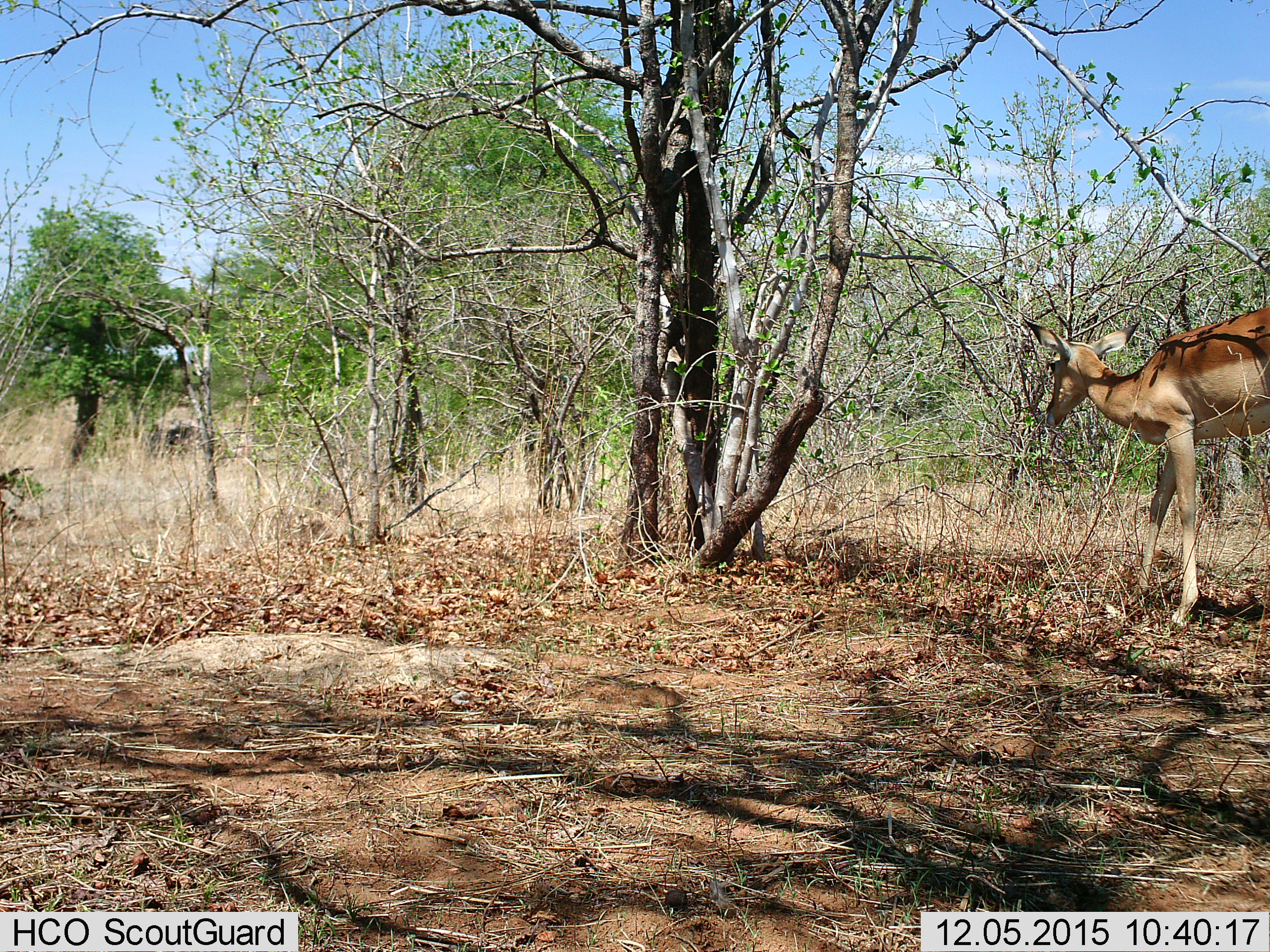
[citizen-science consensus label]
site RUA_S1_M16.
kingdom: Animalia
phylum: Chordata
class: Mammalia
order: Artiodactyla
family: Bovidae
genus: Aepyceros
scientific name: Aepyceros melampus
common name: impala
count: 1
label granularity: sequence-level